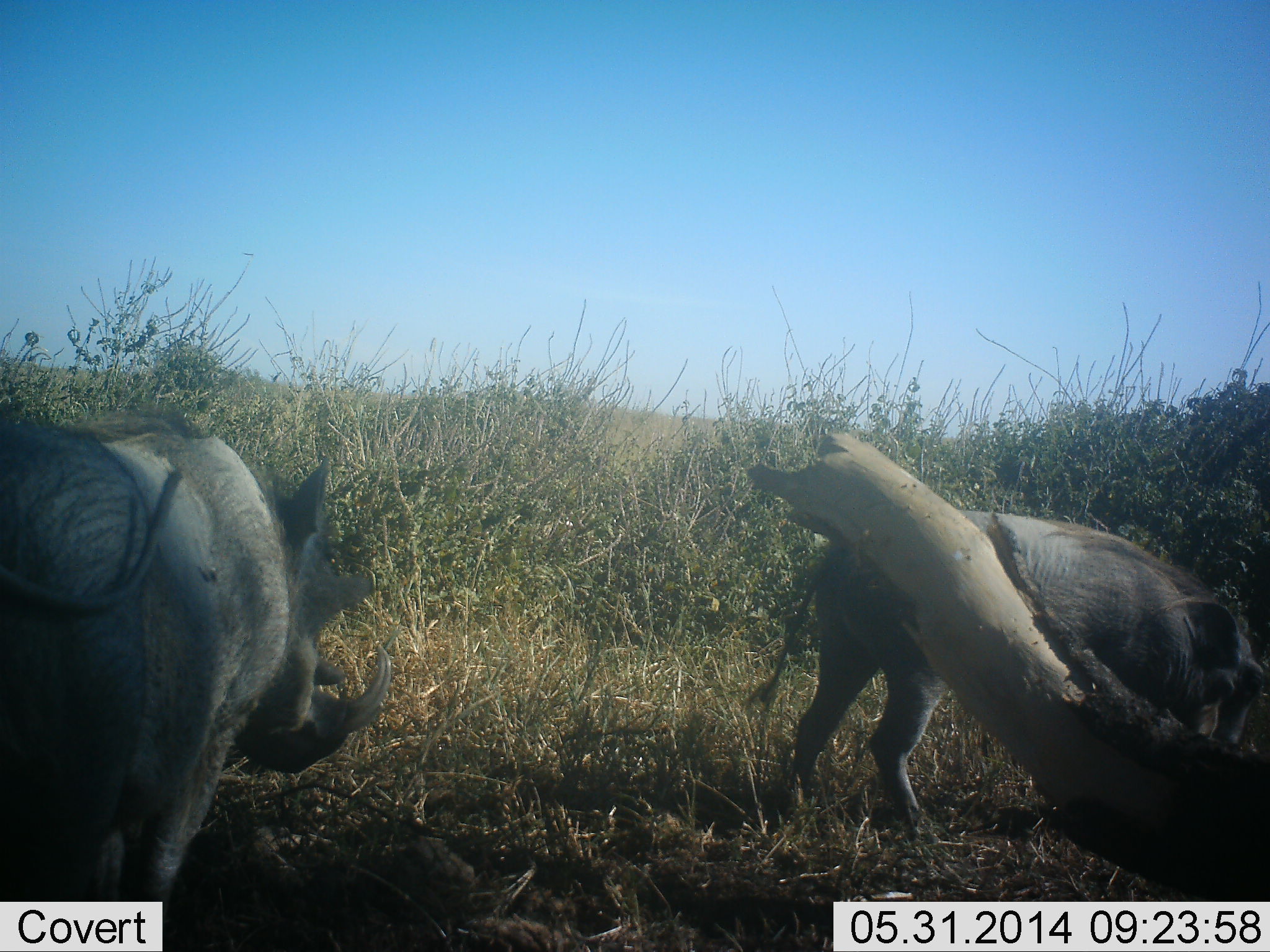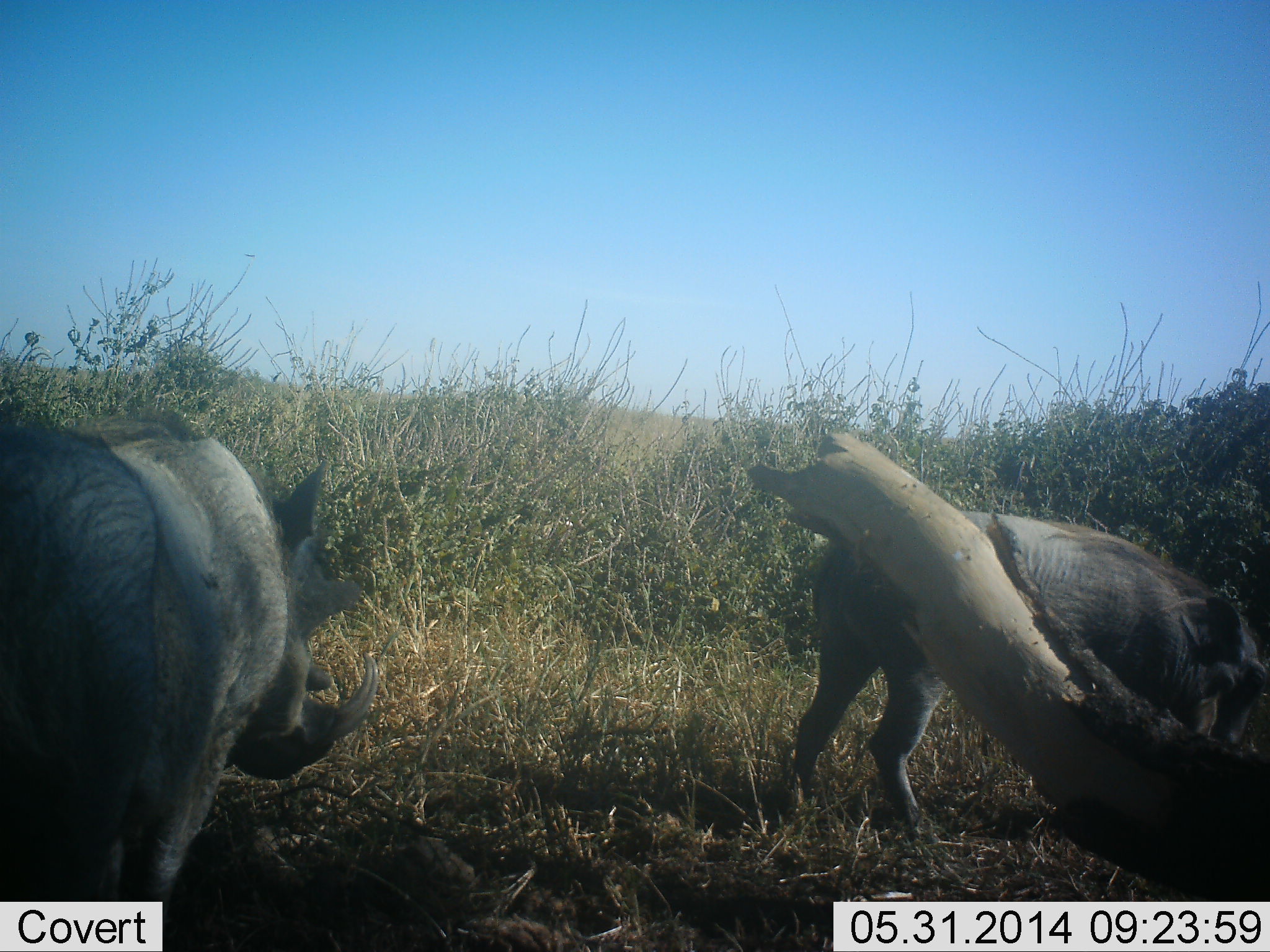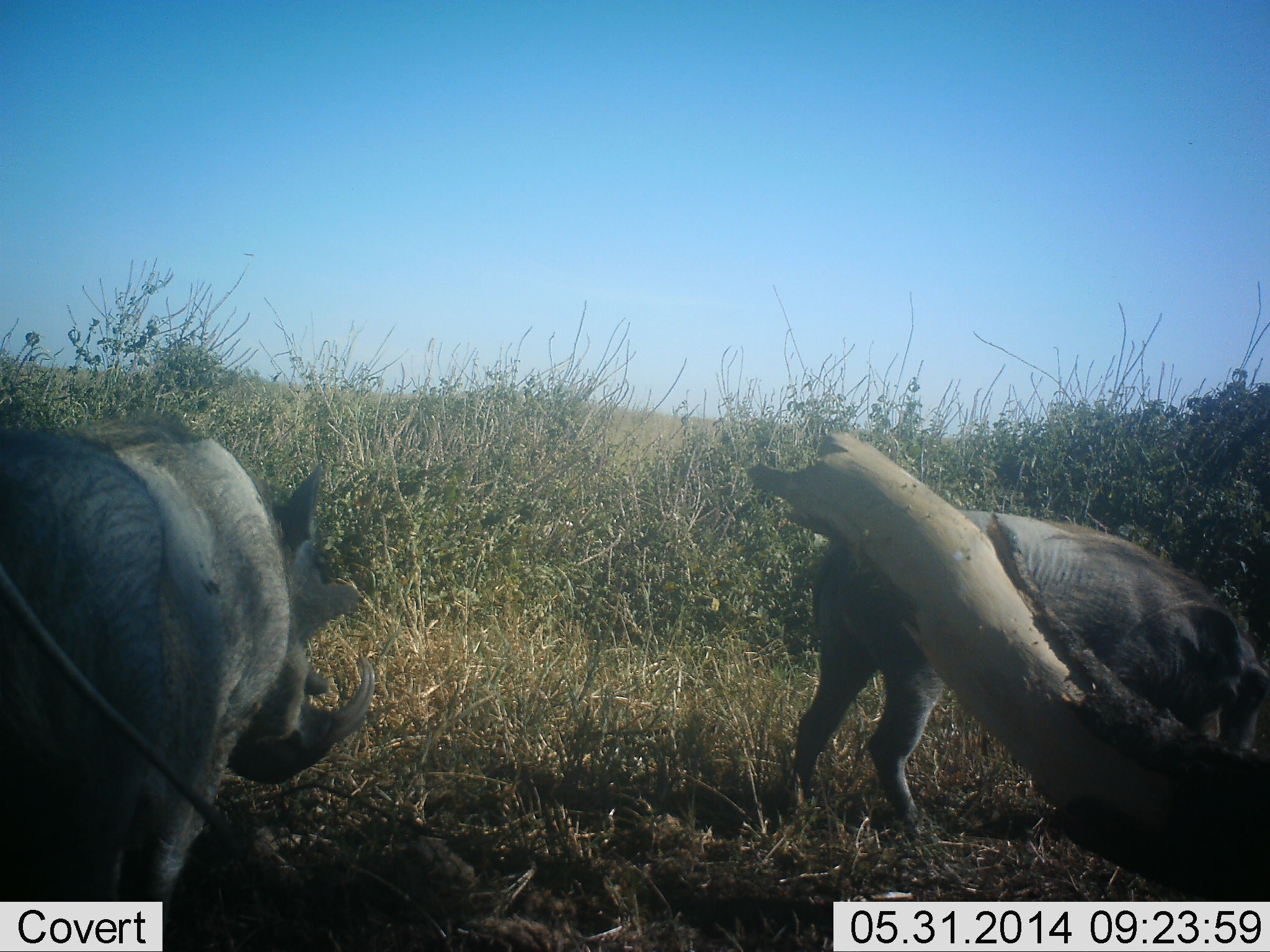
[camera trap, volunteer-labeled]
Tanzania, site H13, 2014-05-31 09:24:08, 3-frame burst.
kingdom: Animalia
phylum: Chordata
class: Mammalia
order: Artiodactyla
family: Suidae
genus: Phacochoerus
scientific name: Phacochoerus africanus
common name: warthog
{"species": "warthog (Phacochoerus africanus)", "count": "2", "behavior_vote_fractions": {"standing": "70%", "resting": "0%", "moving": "10%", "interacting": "0%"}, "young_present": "0%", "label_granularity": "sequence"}